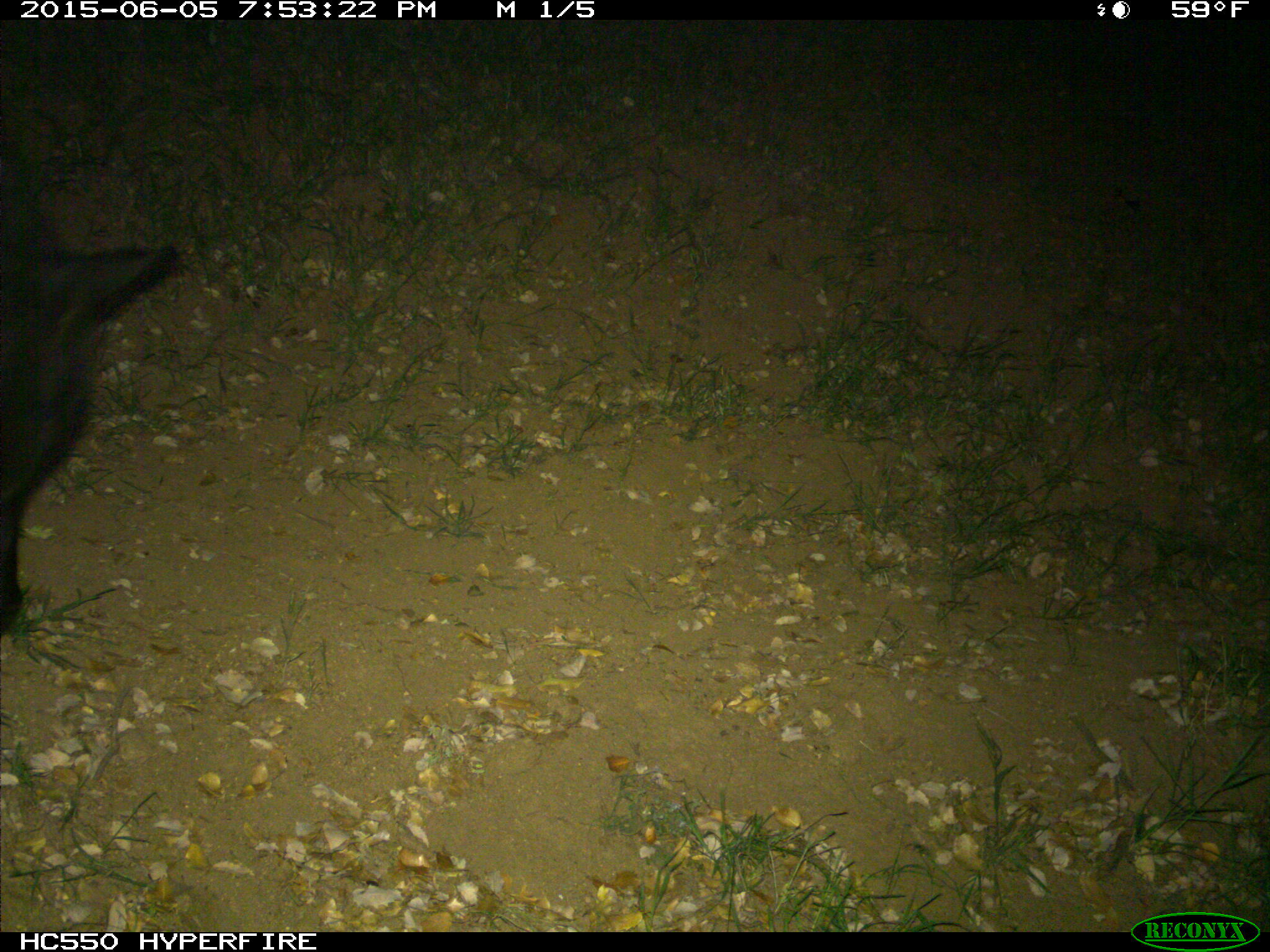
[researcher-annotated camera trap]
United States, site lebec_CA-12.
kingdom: Animalia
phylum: Chordata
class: Mammalia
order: Artiodactyla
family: Bovidae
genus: Bos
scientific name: Bos taurus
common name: domestic cow